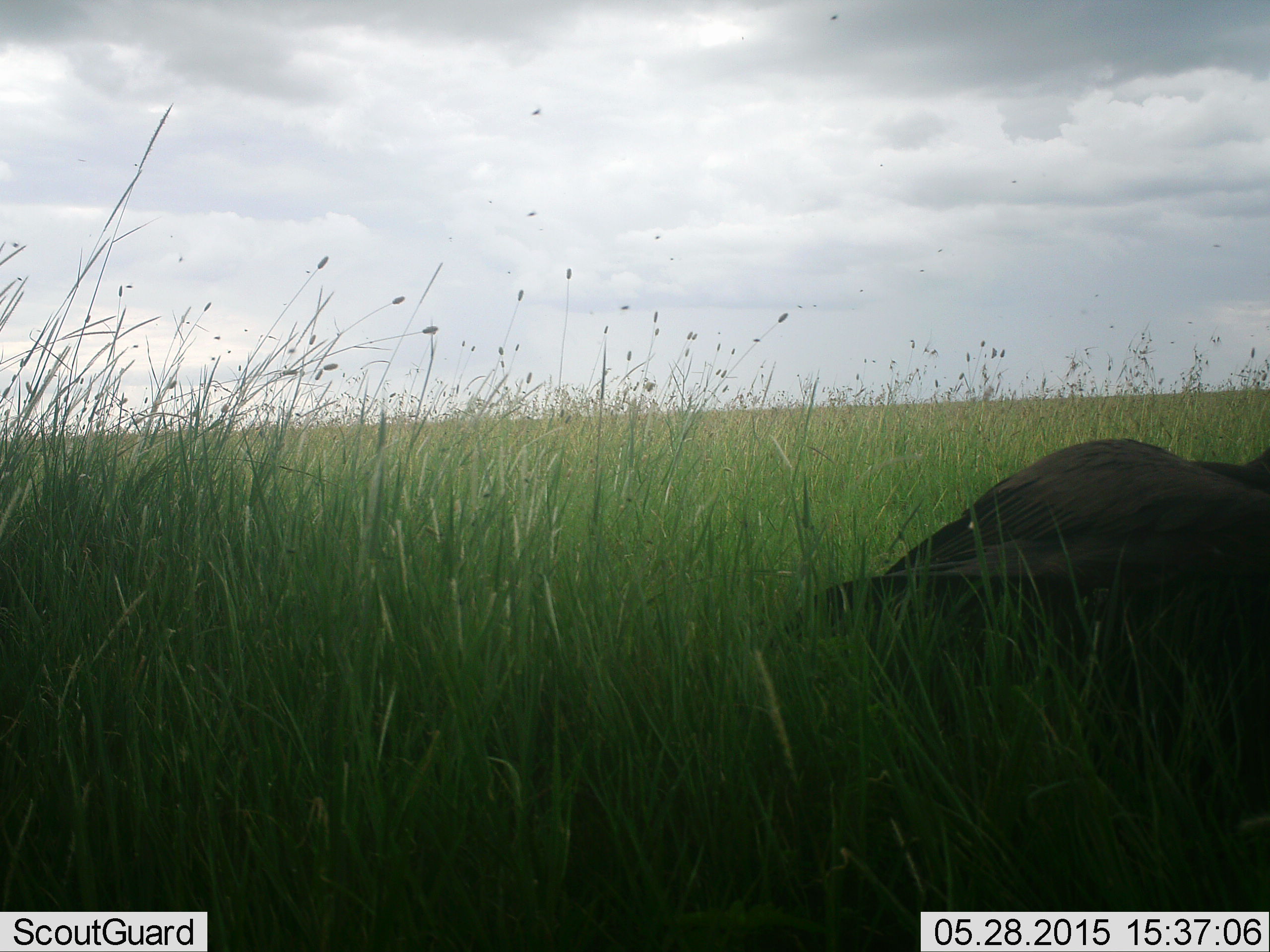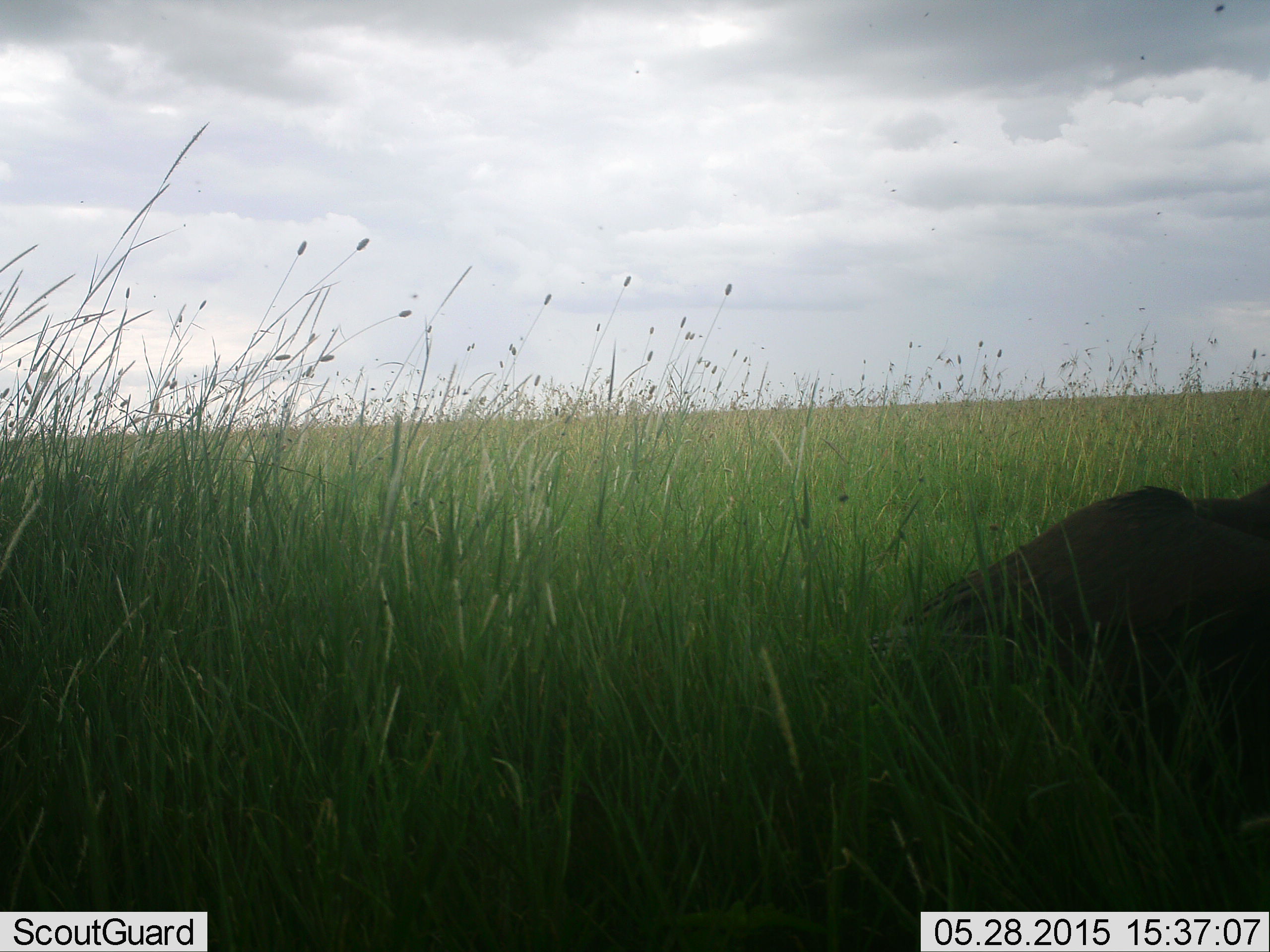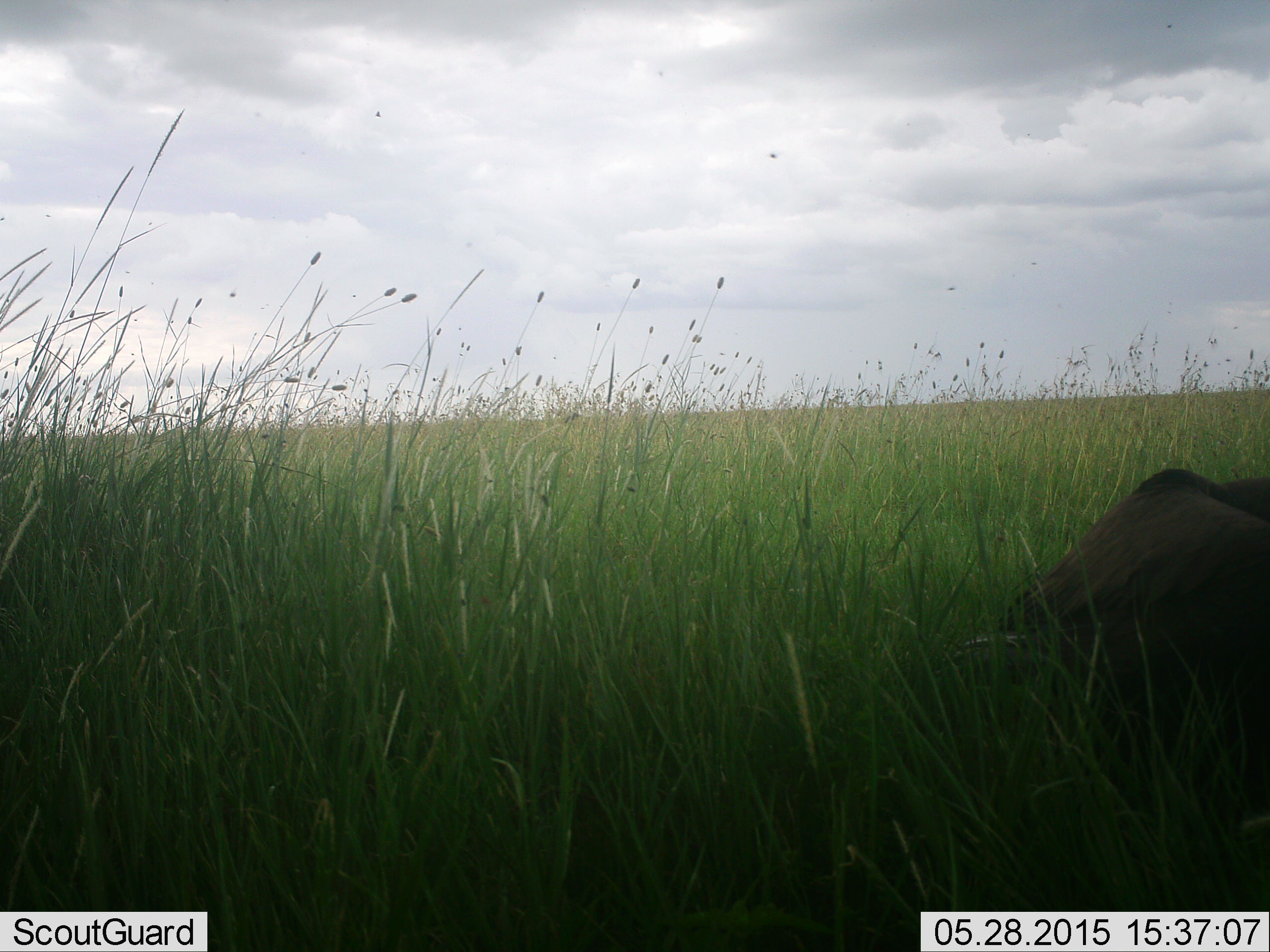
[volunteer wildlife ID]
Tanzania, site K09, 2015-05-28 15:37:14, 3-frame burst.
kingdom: Animalia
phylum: Chordata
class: Mammalia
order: Artiodactyla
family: Bovidae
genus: Connochaetes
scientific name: Connochaetes taurinus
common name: blue wildebeest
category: wildebeest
Wildebeest (blue wildebeest) (Connochaetes taurinus), count 1. Behavior (volunteer vote fractions): standing 0%, resting 75%, moving 25%, interacting 0%. Young present (vote fraction): 0%. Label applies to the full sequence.